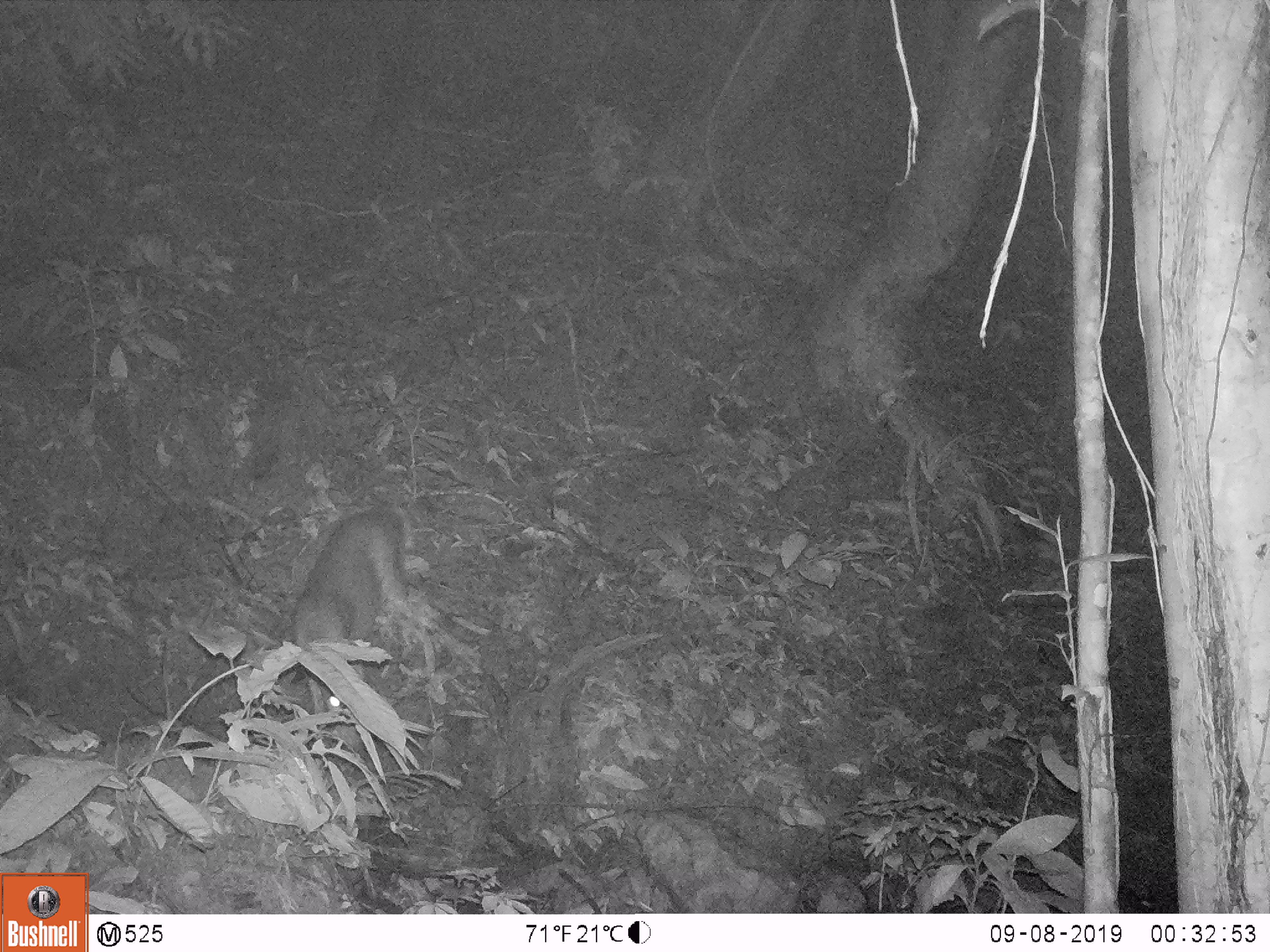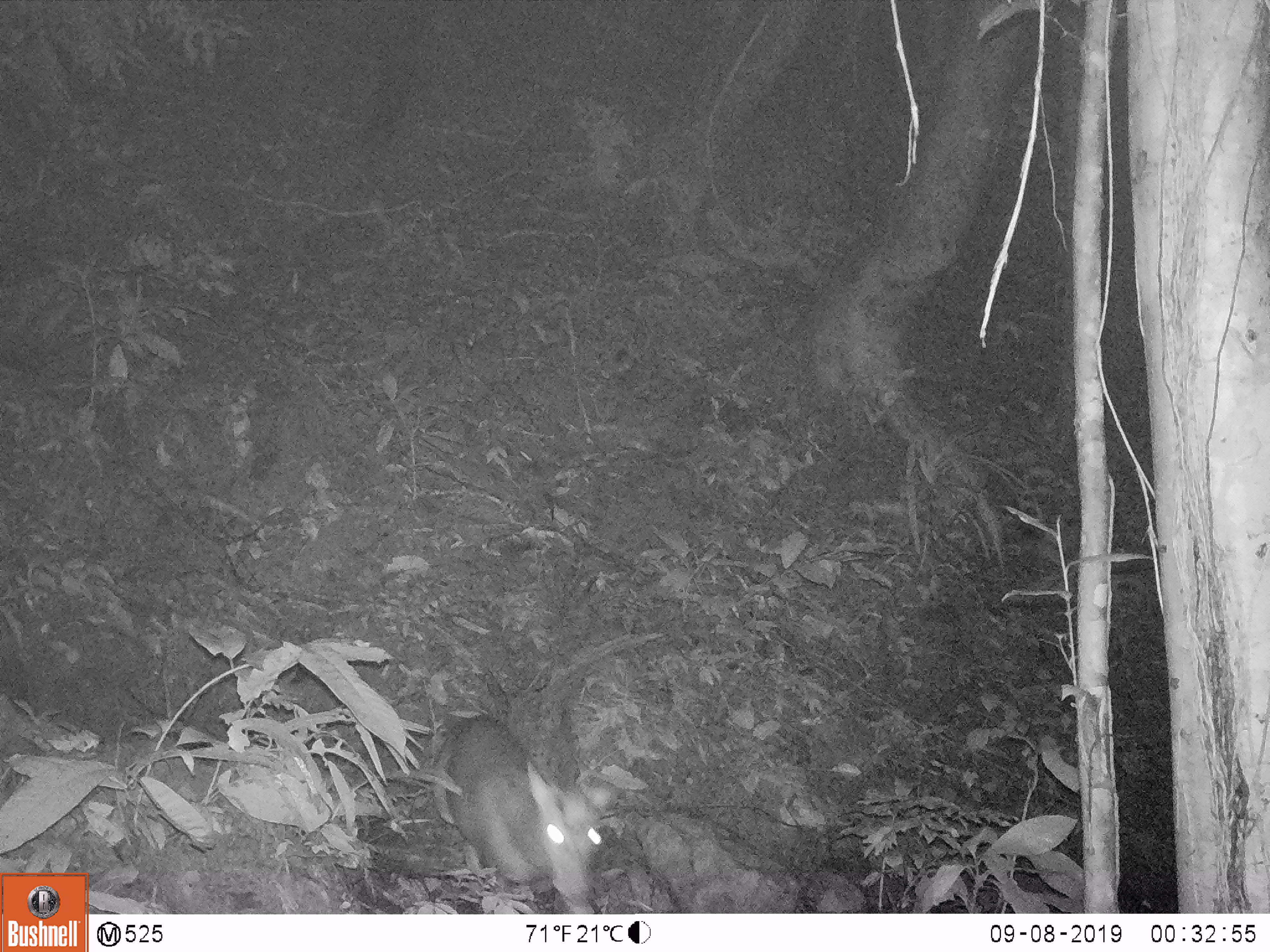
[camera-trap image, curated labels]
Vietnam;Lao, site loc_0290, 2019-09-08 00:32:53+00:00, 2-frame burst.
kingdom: Animalia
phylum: Chordata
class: Mammalia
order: Artiodactyla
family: Cervidae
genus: Muntiacus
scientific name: Muntiacus rooseveltorum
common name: roosevelt's muntjac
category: roosevelts muntjac group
Roosevelts muntjac group (roosevelt's muntjac) (Muntiacus rooseveltorum). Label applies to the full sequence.